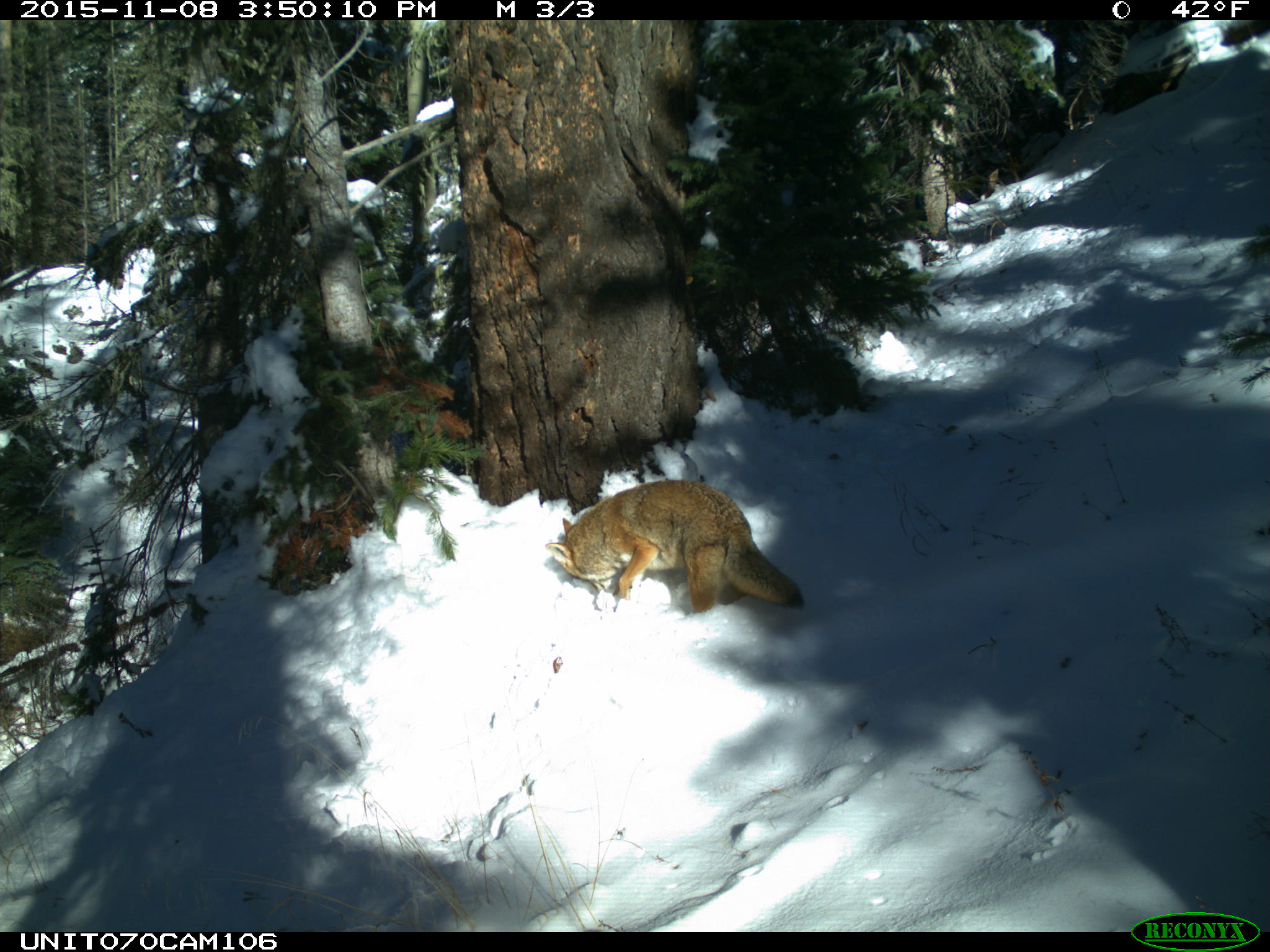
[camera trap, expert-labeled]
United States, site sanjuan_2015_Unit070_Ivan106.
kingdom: Animalia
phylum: Chordata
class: Mammalia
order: Carnivora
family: Canidae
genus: Canis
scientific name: Canis latrans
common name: coyote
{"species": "Canis latrans (coyote)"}